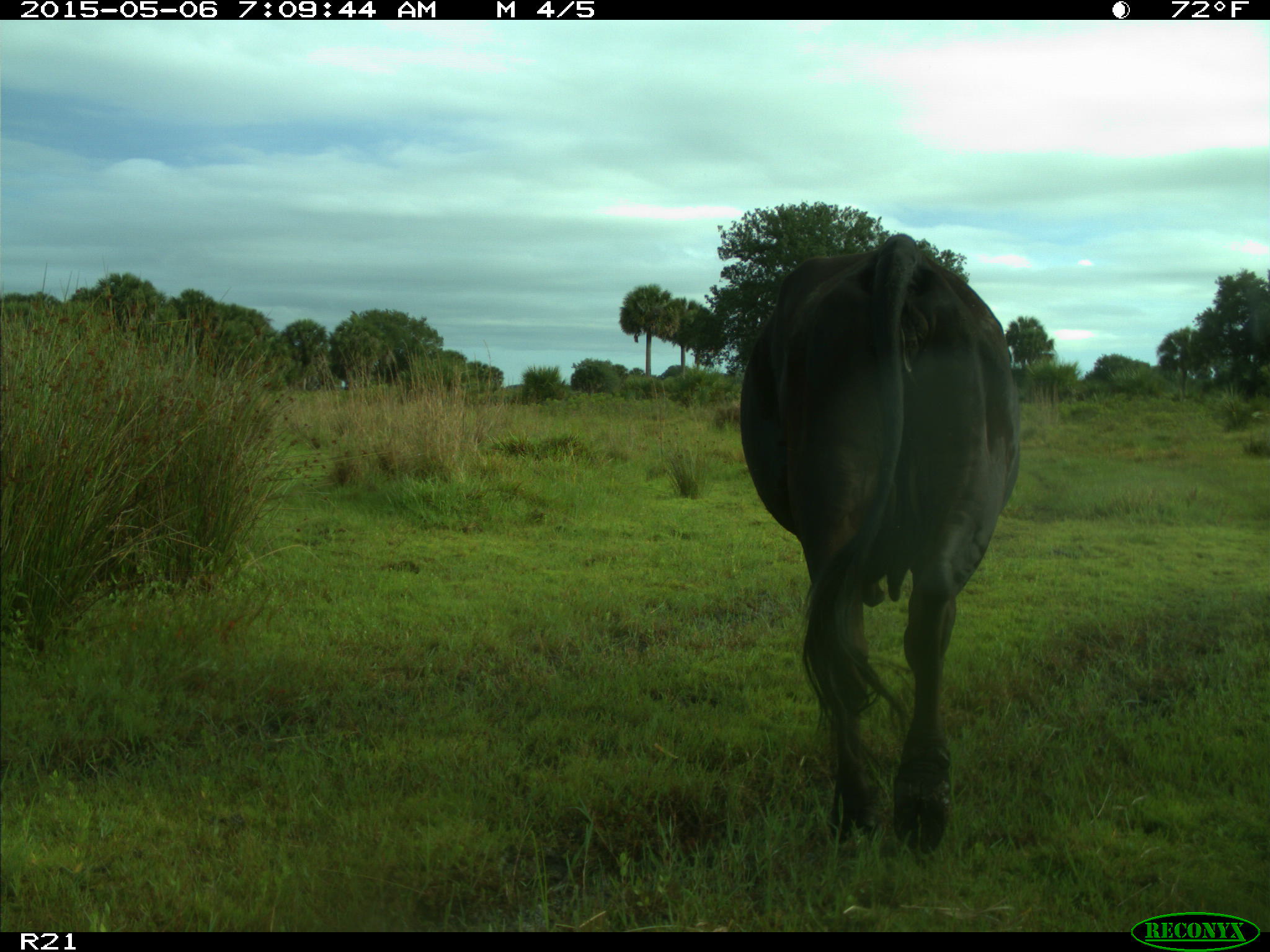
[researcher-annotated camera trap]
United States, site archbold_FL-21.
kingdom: Animalia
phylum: Chordata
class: Mammalia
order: Artiodactyla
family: Bovidae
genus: Bos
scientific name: Bos taurus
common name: domestic cow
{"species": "Bos taurus (domestic cow)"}